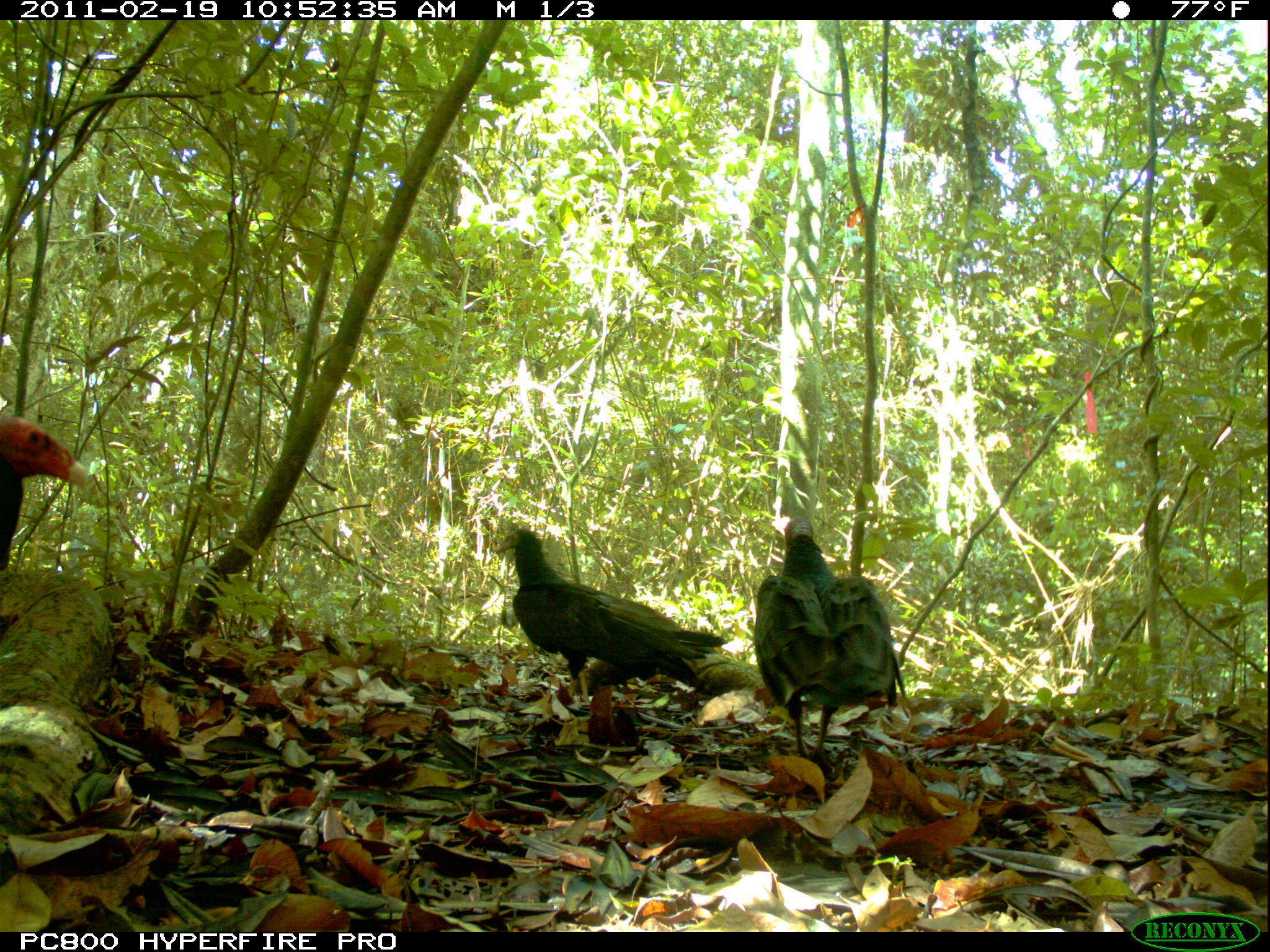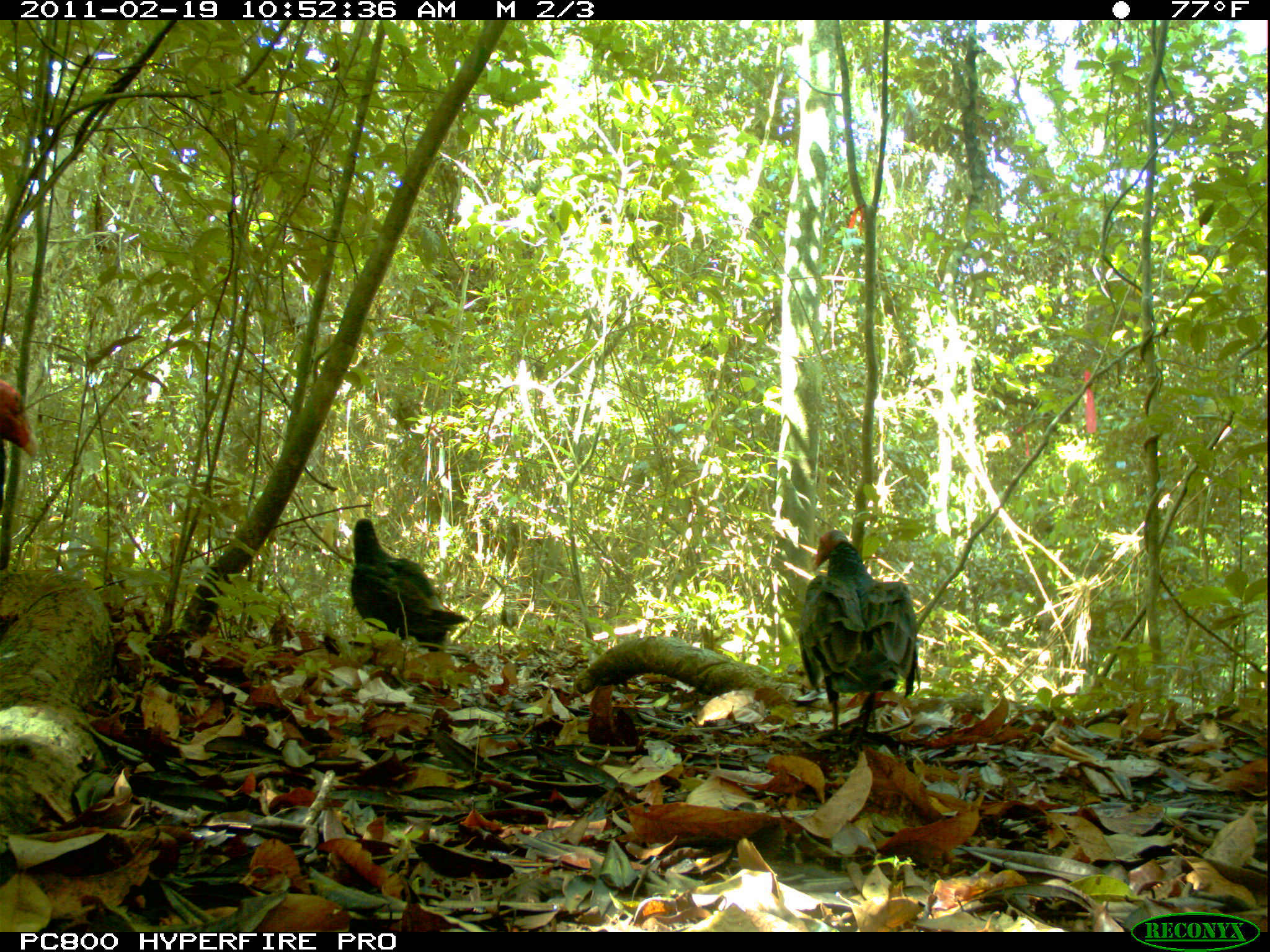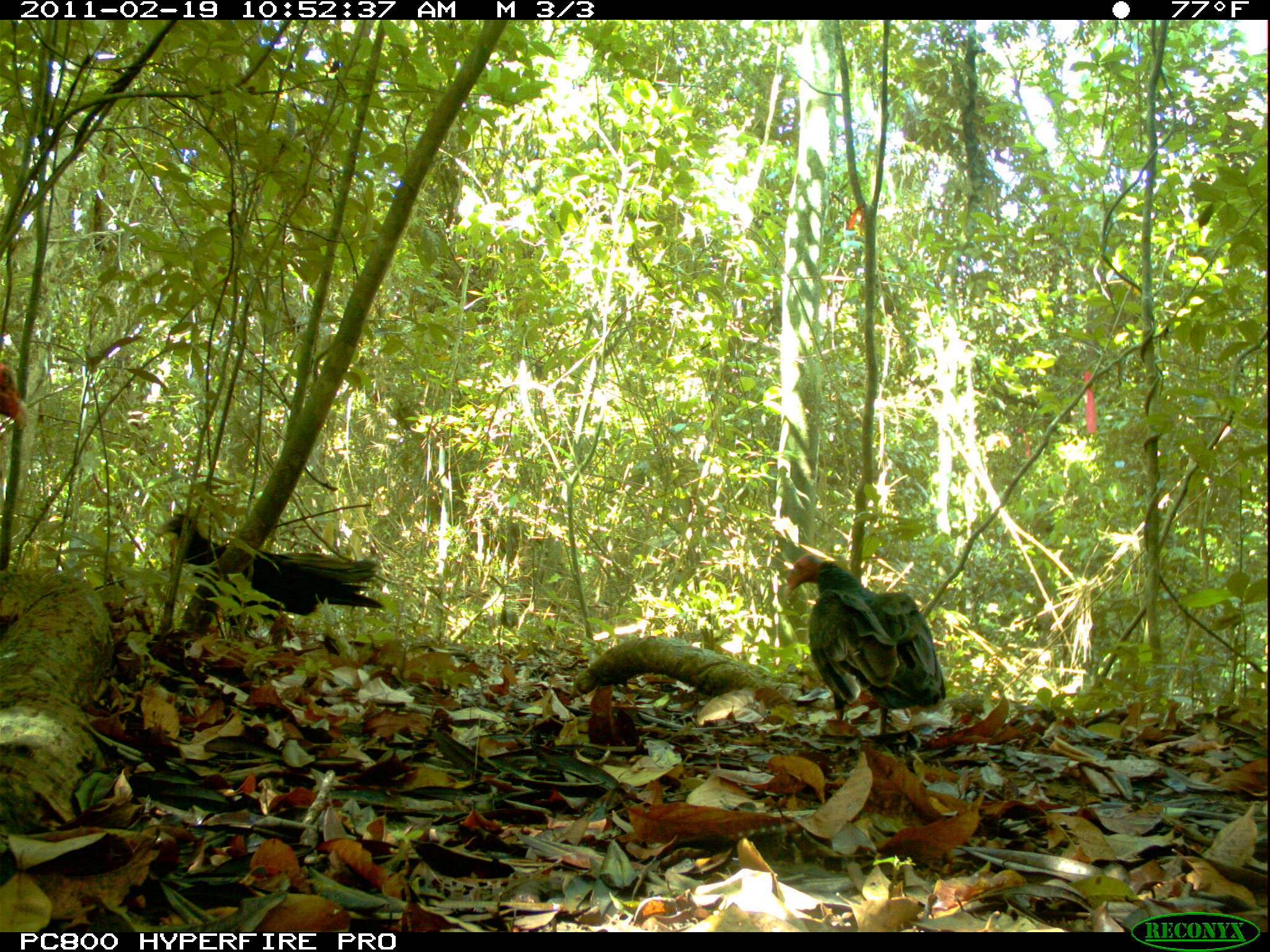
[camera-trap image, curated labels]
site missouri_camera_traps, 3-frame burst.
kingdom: Animalia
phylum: Chordata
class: Aves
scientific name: Aves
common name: bird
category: bird spec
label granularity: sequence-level